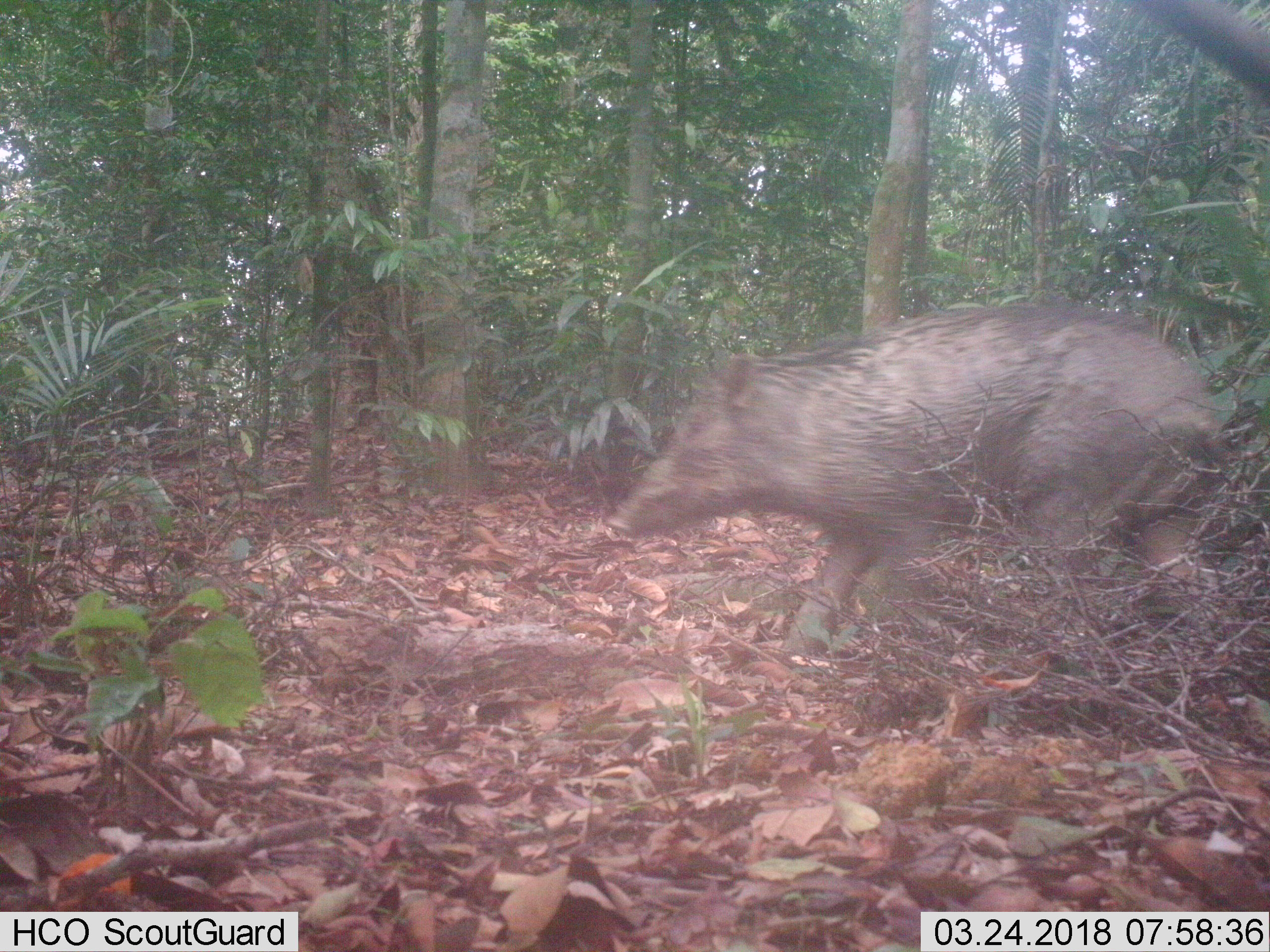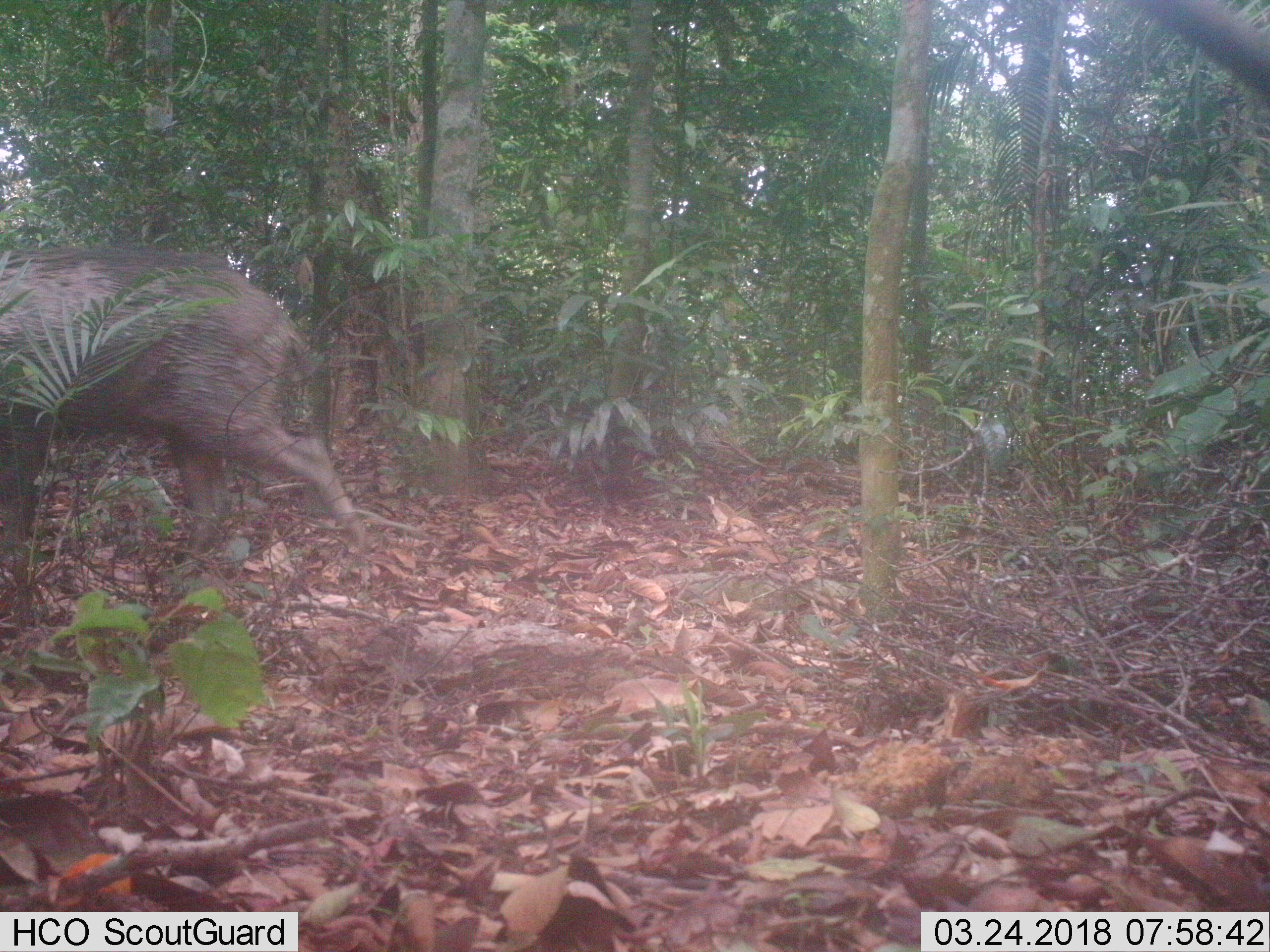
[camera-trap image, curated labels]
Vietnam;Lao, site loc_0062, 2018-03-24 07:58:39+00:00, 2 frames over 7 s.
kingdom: Animalia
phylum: Chordata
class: Mammalia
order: Artiodactyla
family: Suidae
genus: Sus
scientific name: Sus scrofa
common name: eurasian wild pig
Eurasian wild pig (Sus scrofa). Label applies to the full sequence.